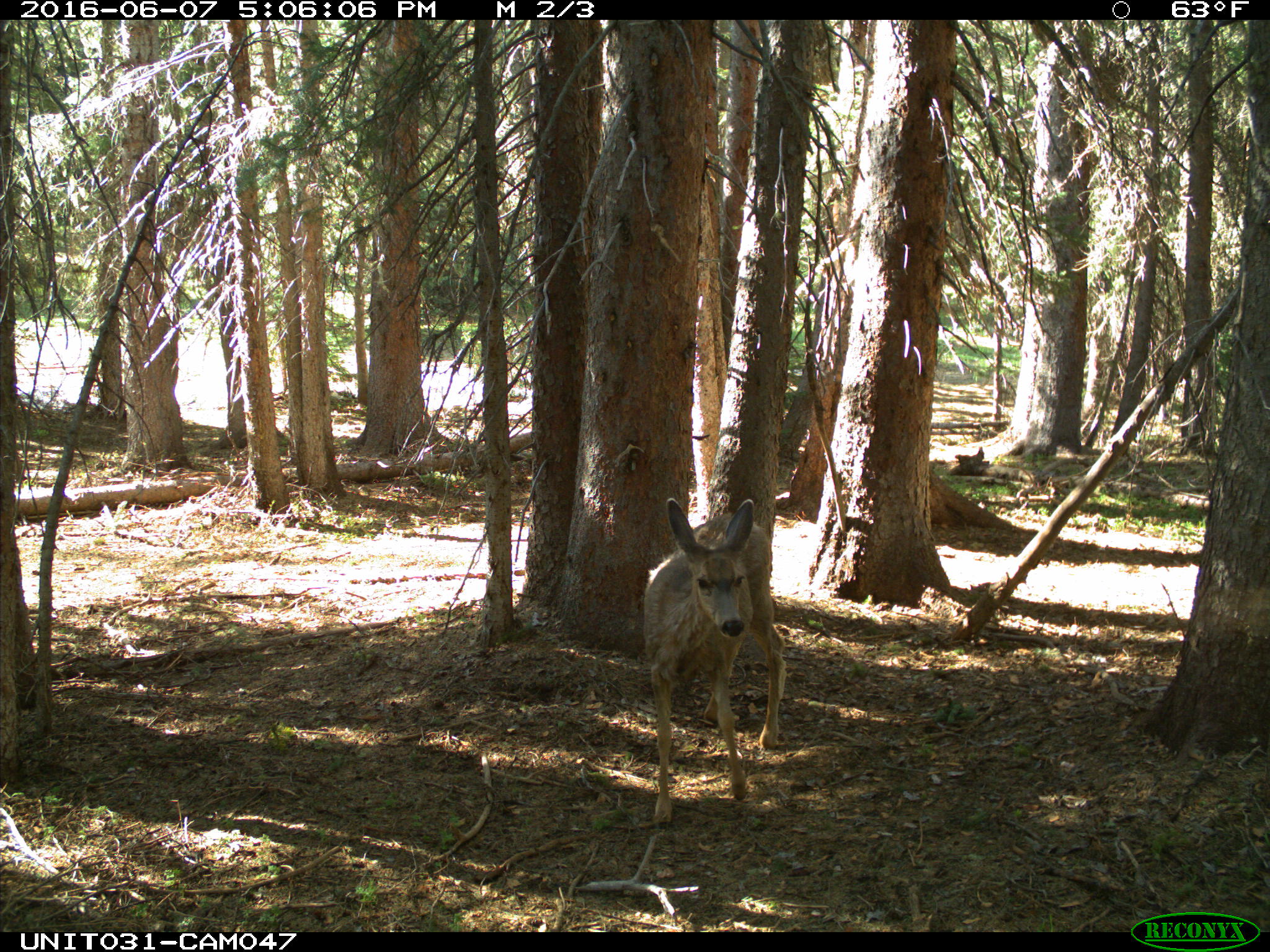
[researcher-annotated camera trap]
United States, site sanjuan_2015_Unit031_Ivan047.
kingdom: Animalia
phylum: Chordata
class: Mammalia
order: Artiodactyla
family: Cervidae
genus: Odocoileus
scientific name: Odocoileus hemionus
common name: mule deer